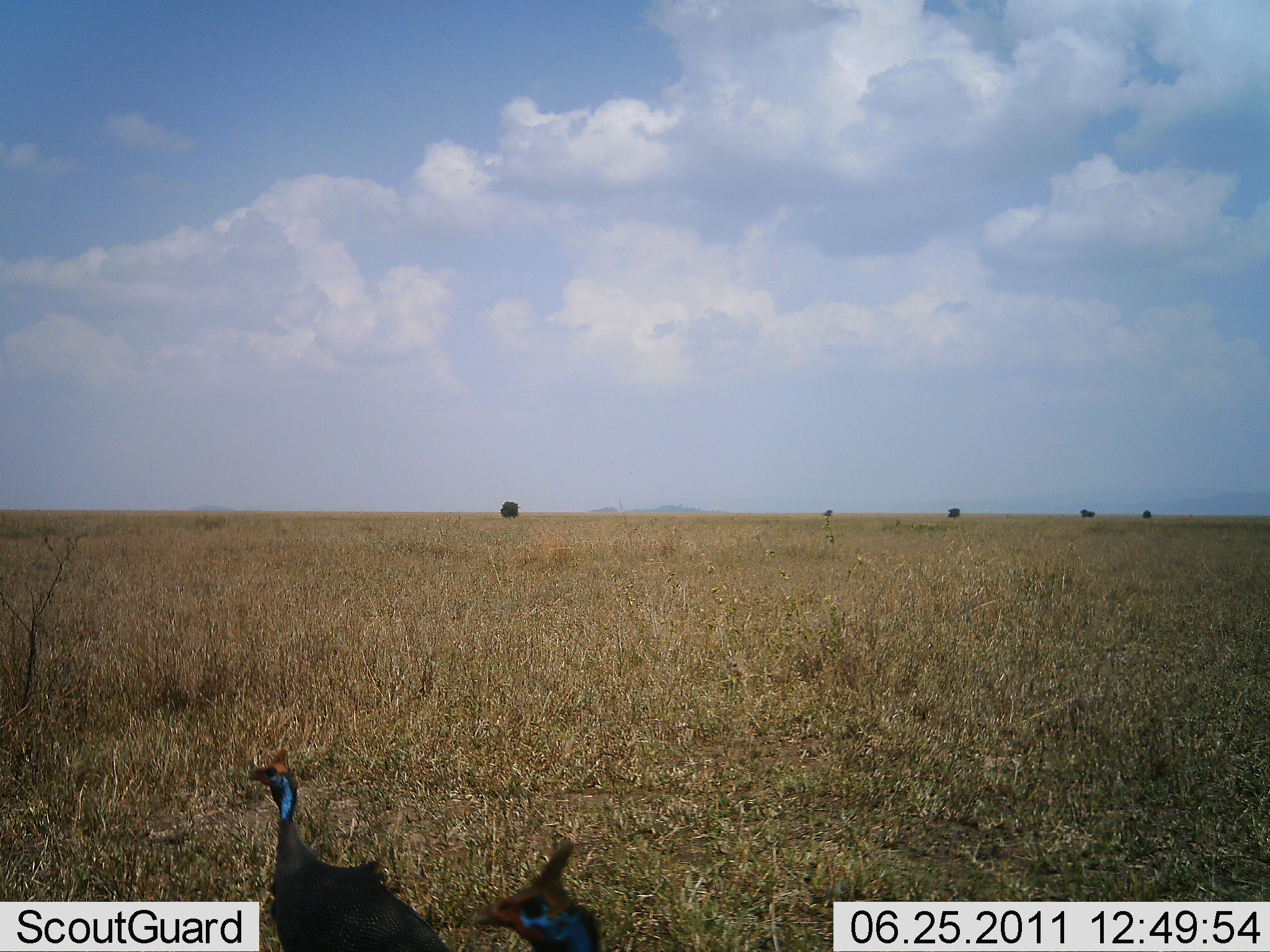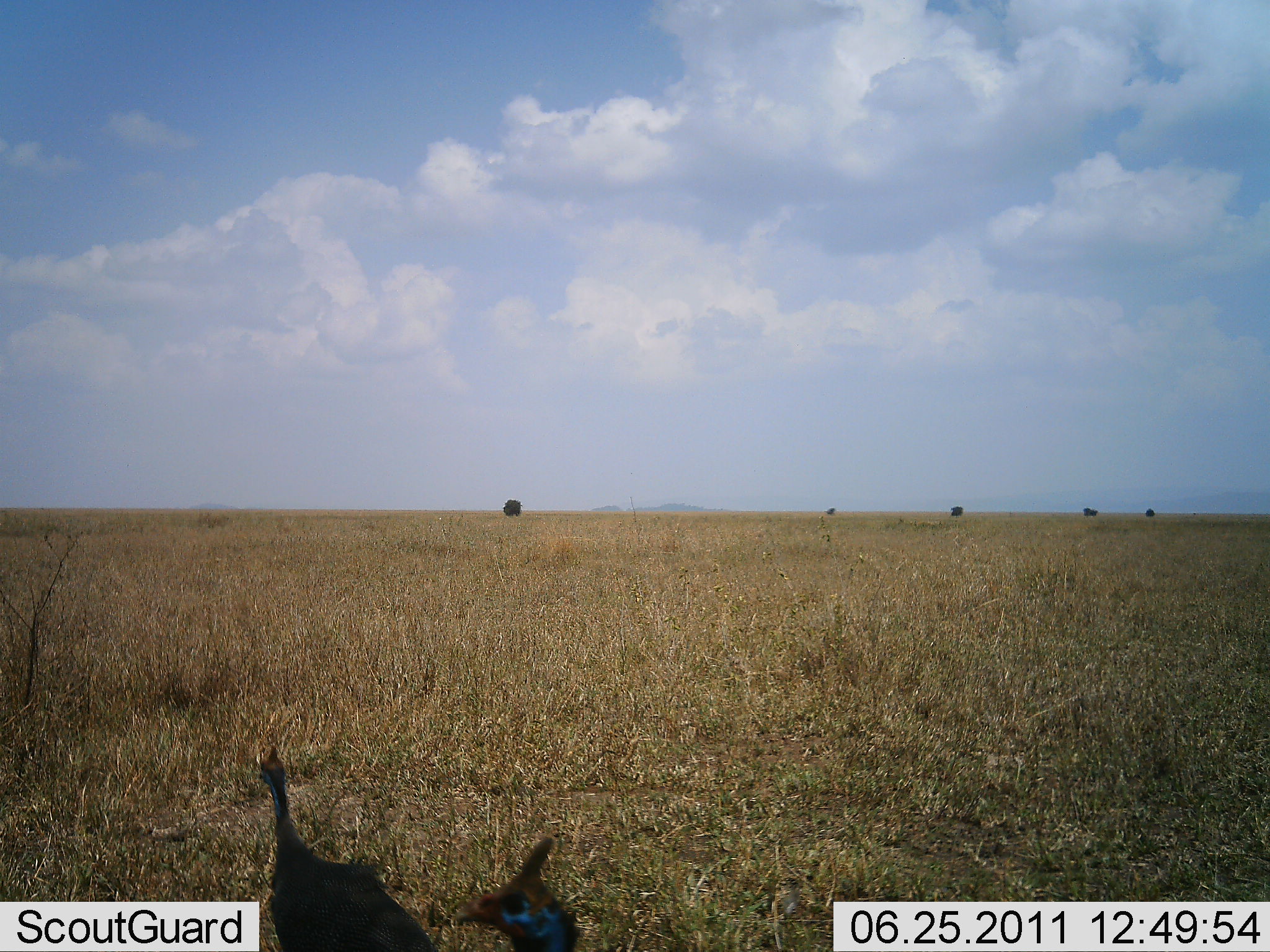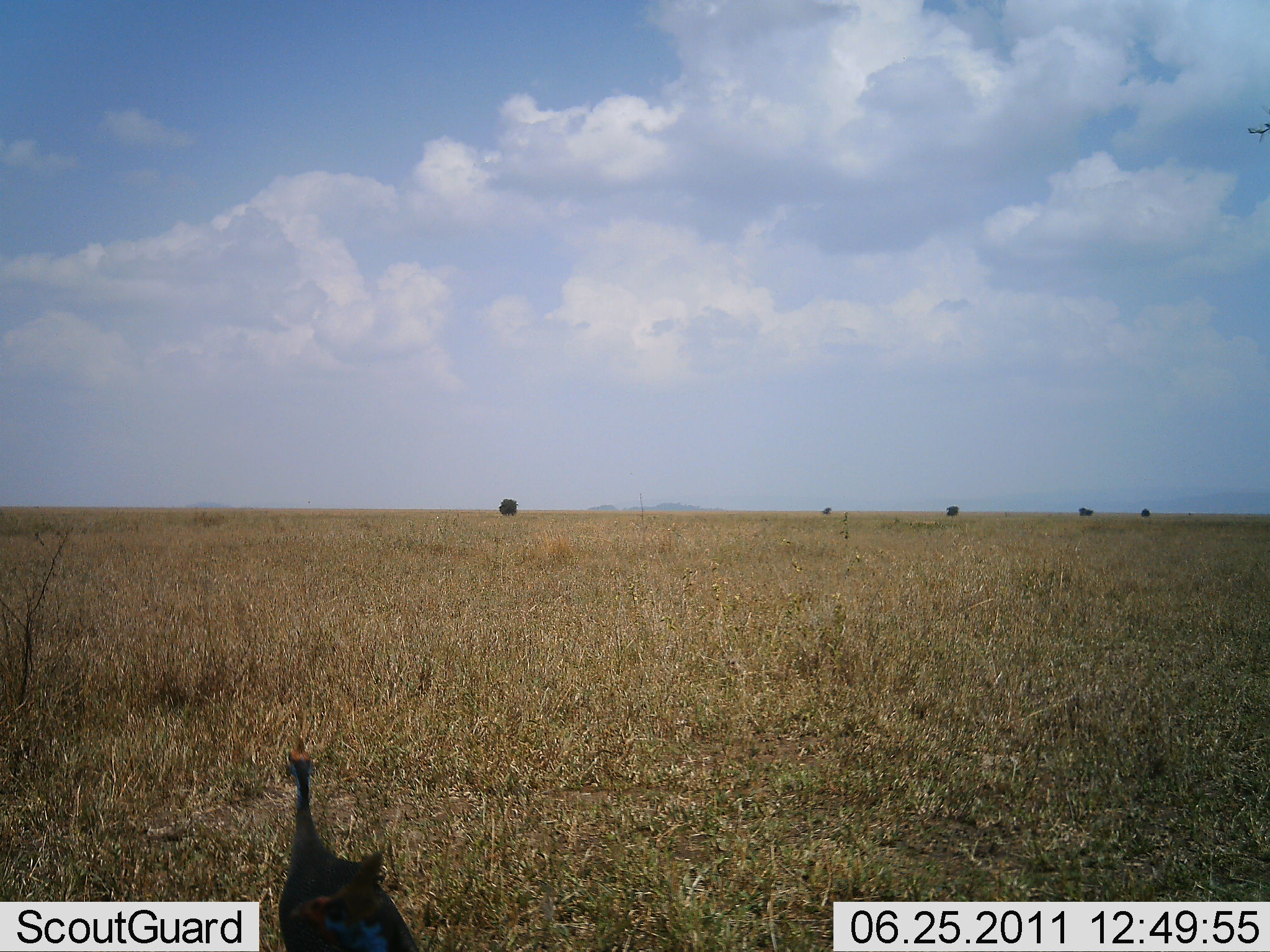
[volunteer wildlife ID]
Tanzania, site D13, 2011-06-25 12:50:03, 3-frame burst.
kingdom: Animalia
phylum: Chordata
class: Aves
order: Galliformes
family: Numididae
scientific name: Numididae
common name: guinea fowl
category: guineafowl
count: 1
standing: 90%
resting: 0%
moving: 10%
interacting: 0%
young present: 0%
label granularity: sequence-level